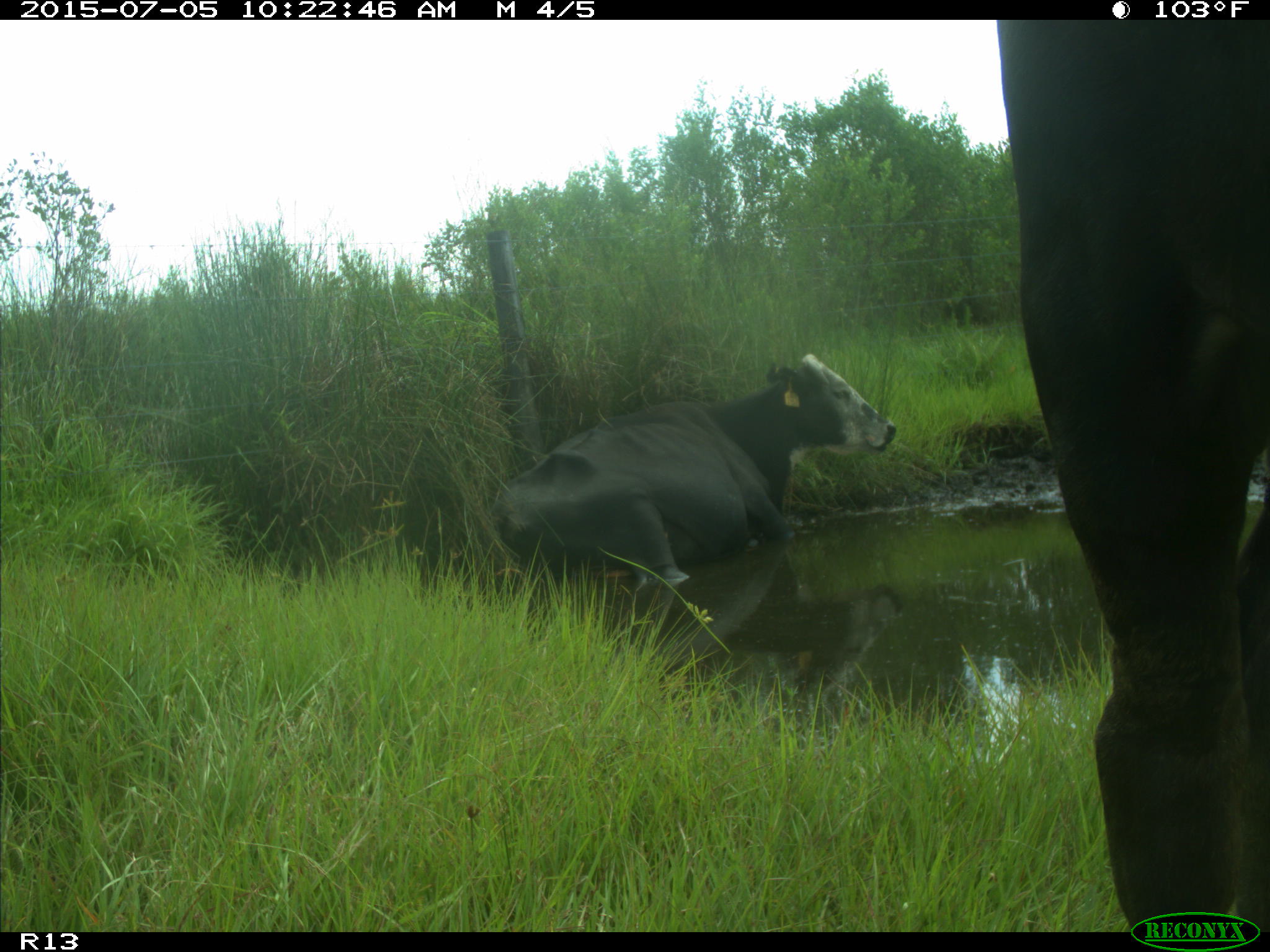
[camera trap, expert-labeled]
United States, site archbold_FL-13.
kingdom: Animalia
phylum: Chordata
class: Mammalia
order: Artiodactyla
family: Bovidae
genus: Bos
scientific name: Bos taurus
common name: domestic cow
Bos taurus (domestic cow).